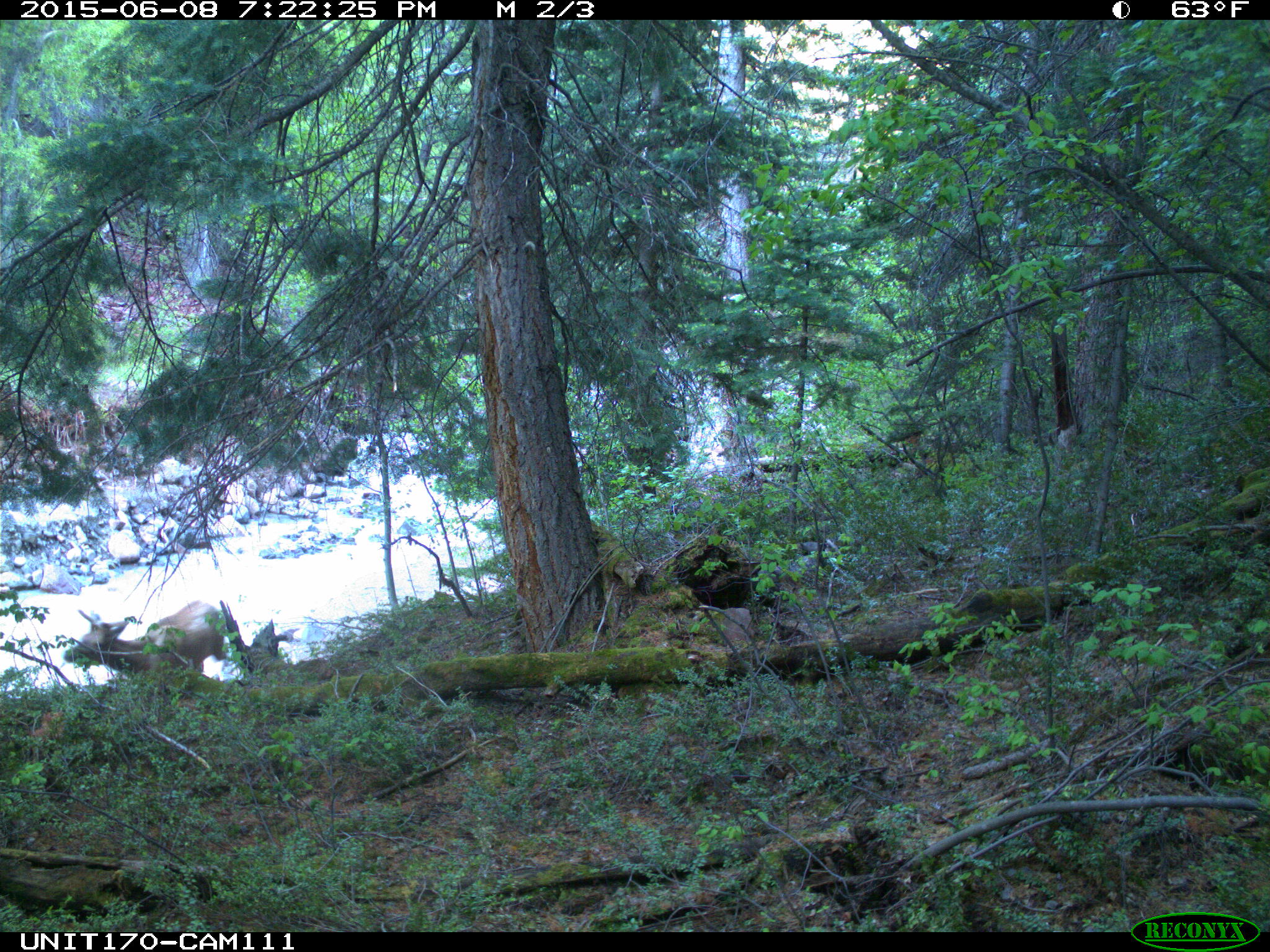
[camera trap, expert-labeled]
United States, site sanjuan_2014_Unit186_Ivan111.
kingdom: Animalia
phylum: Chordata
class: Mammalia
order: Artiodactyla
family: Cervidae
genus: Cervus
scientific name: Cervus elaphus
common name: red deer